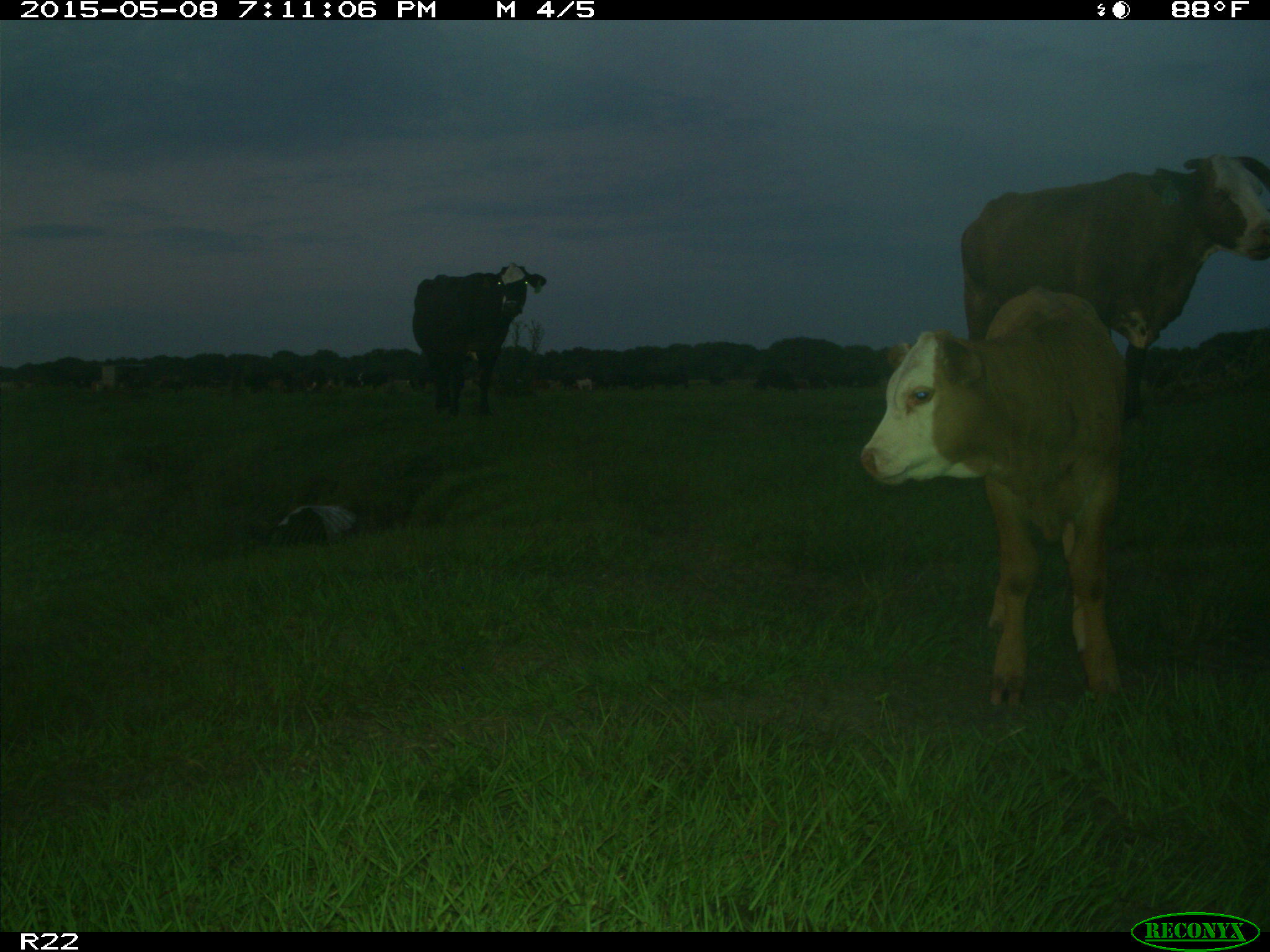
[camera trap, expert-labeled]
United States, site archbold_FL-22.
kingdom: Animalia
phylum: Chordata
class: Mammalia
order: Artiodactyla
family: Bovidae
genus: Bos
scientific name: Bos taurus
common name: domestic cow